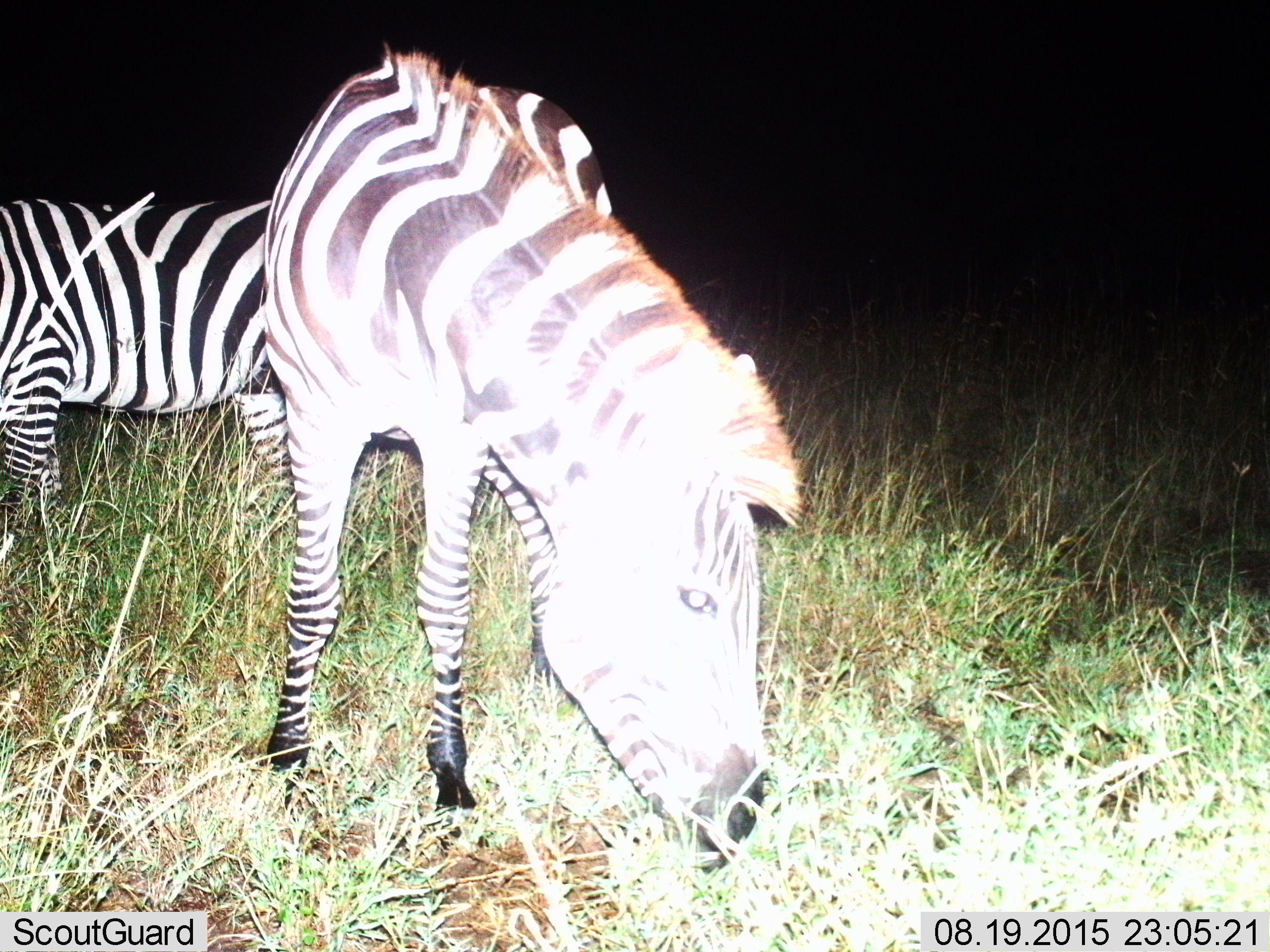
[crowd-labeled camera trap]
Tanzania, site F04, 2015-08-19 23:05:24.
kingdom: Animalia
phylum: Chordata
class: Mammalia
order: Perissodactyla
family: Equidae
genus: Equus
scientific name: Equus quagga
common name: plains zebra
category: zebra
Zebra (plains zebra) (Equus quagga), count 2. Behavior (volunteer vote fractions): standing 53%, resting 0%, moving 0%, interacting 0%. Young present (vote fraction): 0%. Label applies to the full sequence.